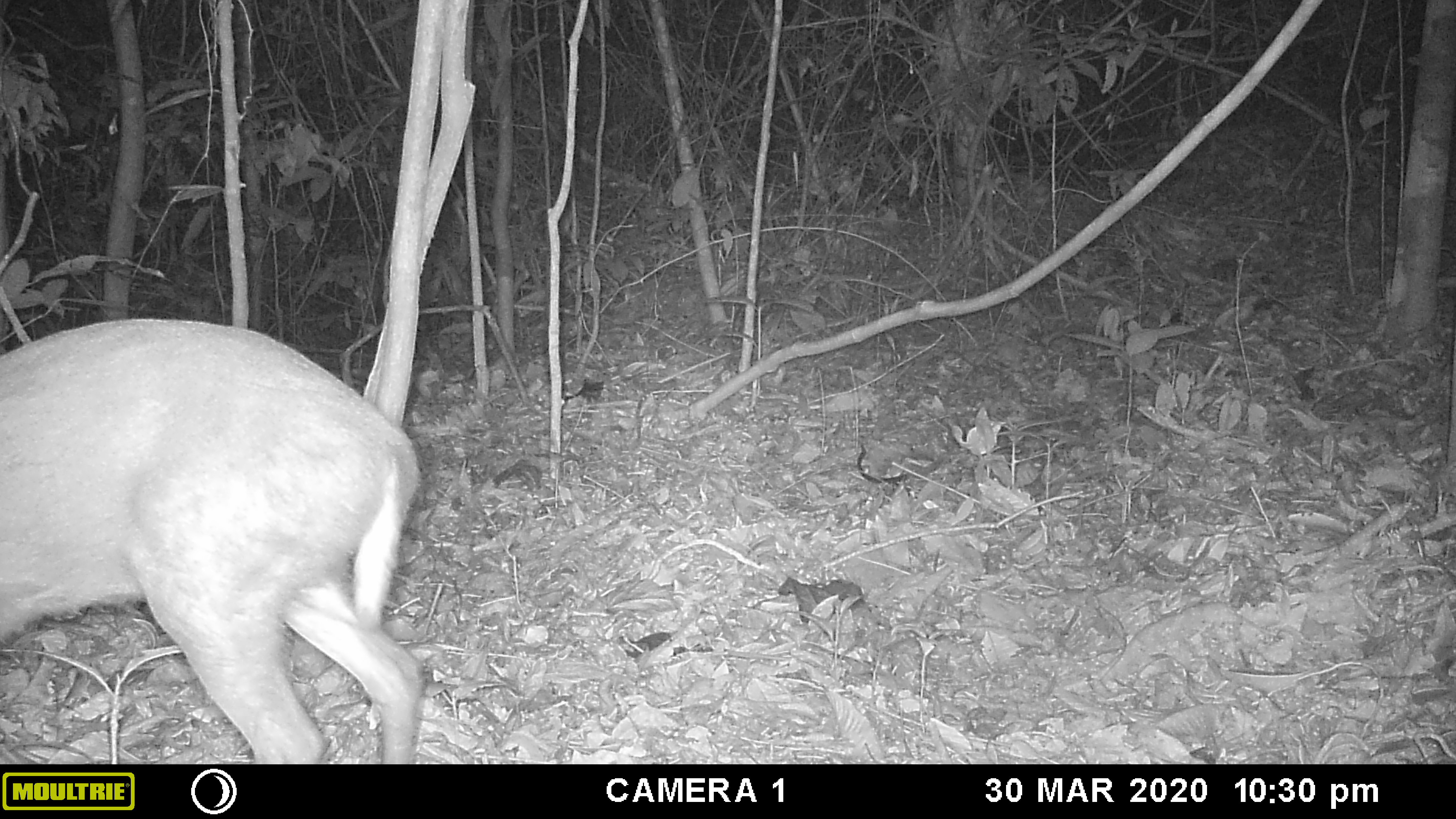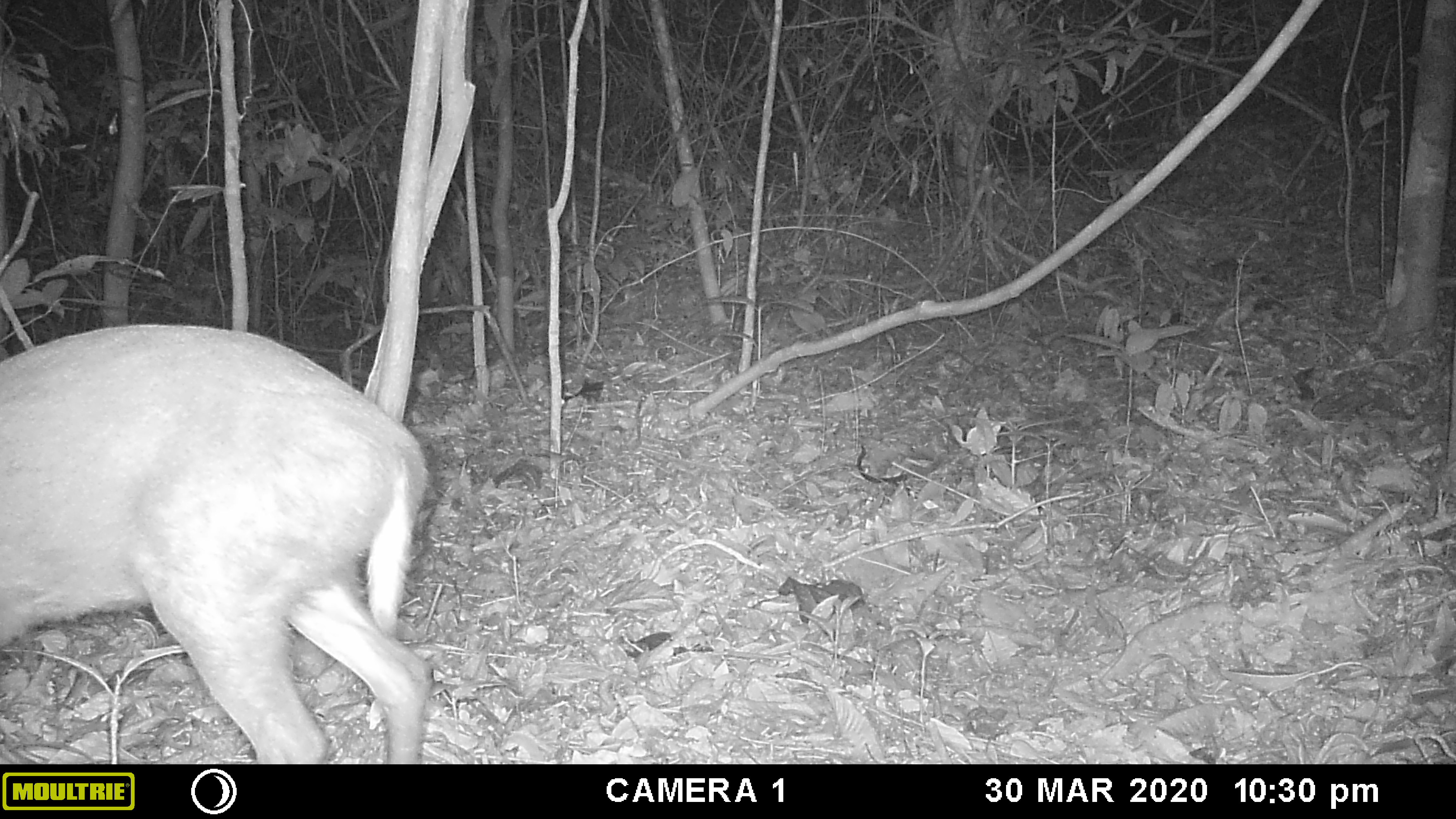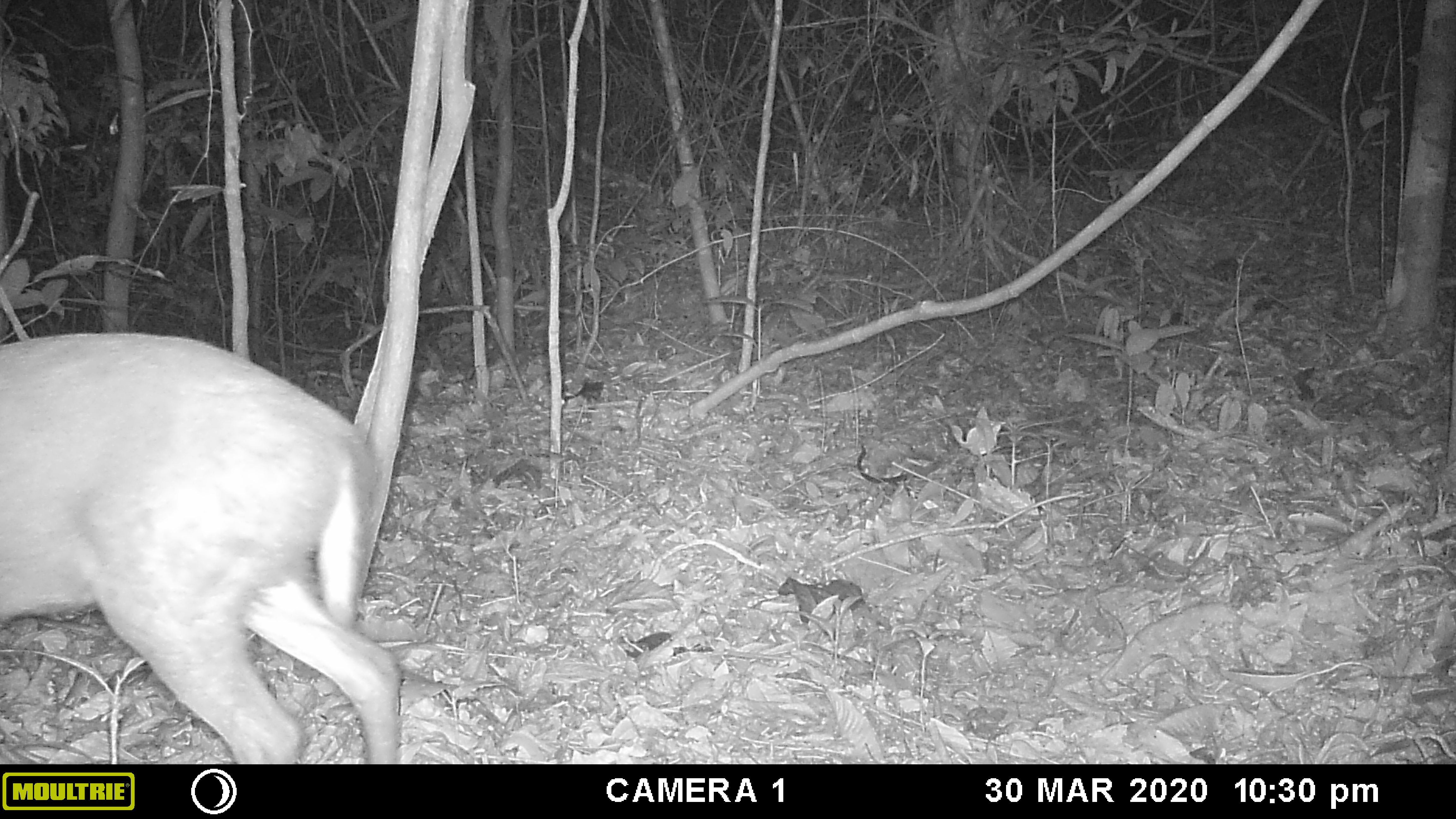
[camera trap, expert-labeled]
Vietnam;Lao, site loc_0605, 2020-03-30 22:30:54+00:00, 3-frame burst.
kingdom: Animalia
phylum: Chordata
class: Mammalia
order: Artiodactyla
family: Cervidae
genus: Muntiacus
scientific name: Muntiacus rooseveltorum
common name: roosevelt's muntjac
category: roosevelts muntjac group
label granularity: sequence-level